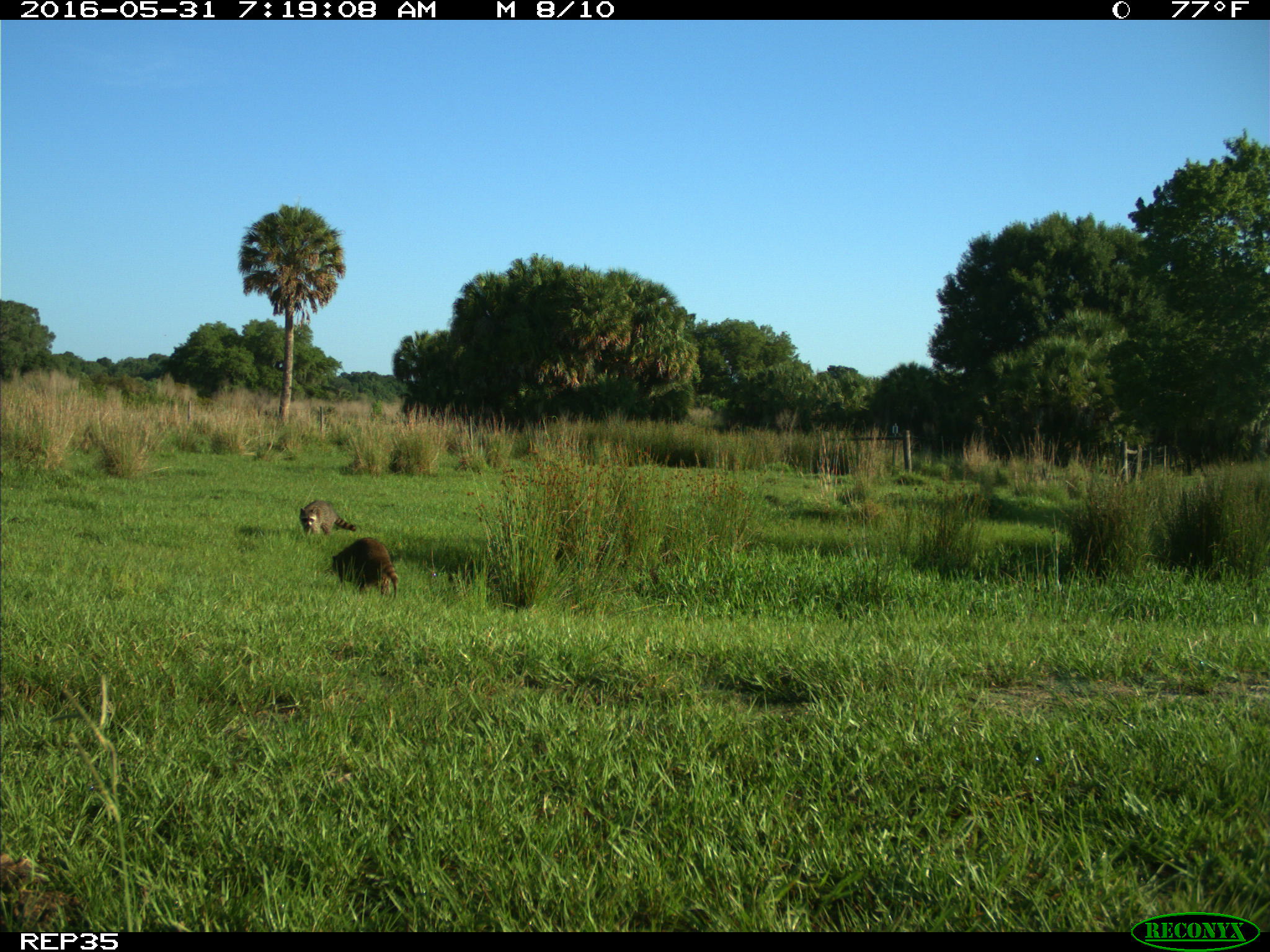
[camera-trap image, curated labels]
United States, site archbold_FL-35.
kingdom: Animalia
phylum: Chordata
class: Mammalia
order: Carnivora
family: Procyonidae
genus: Procyon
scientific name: Procyon lotor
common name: common raccoon